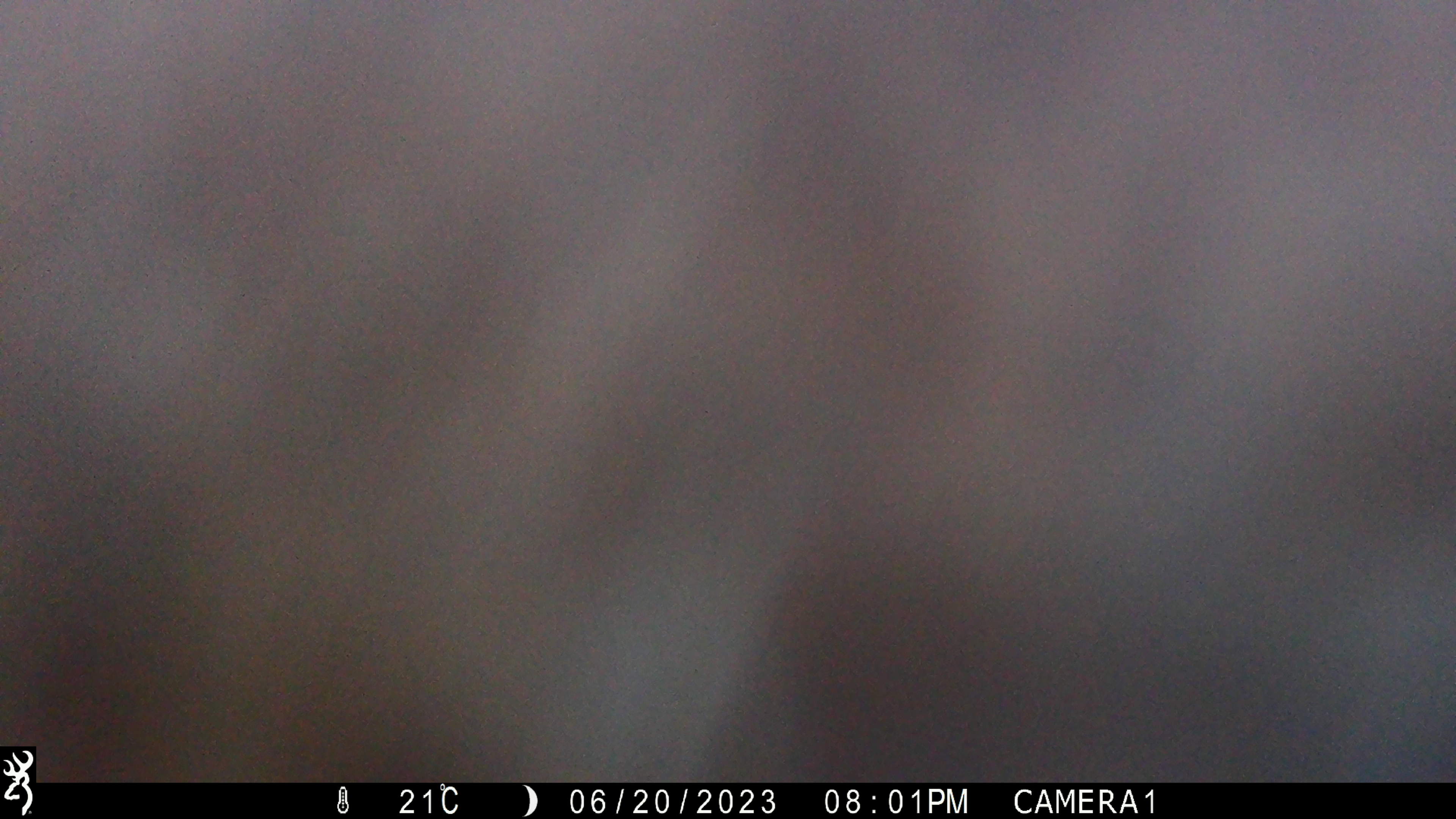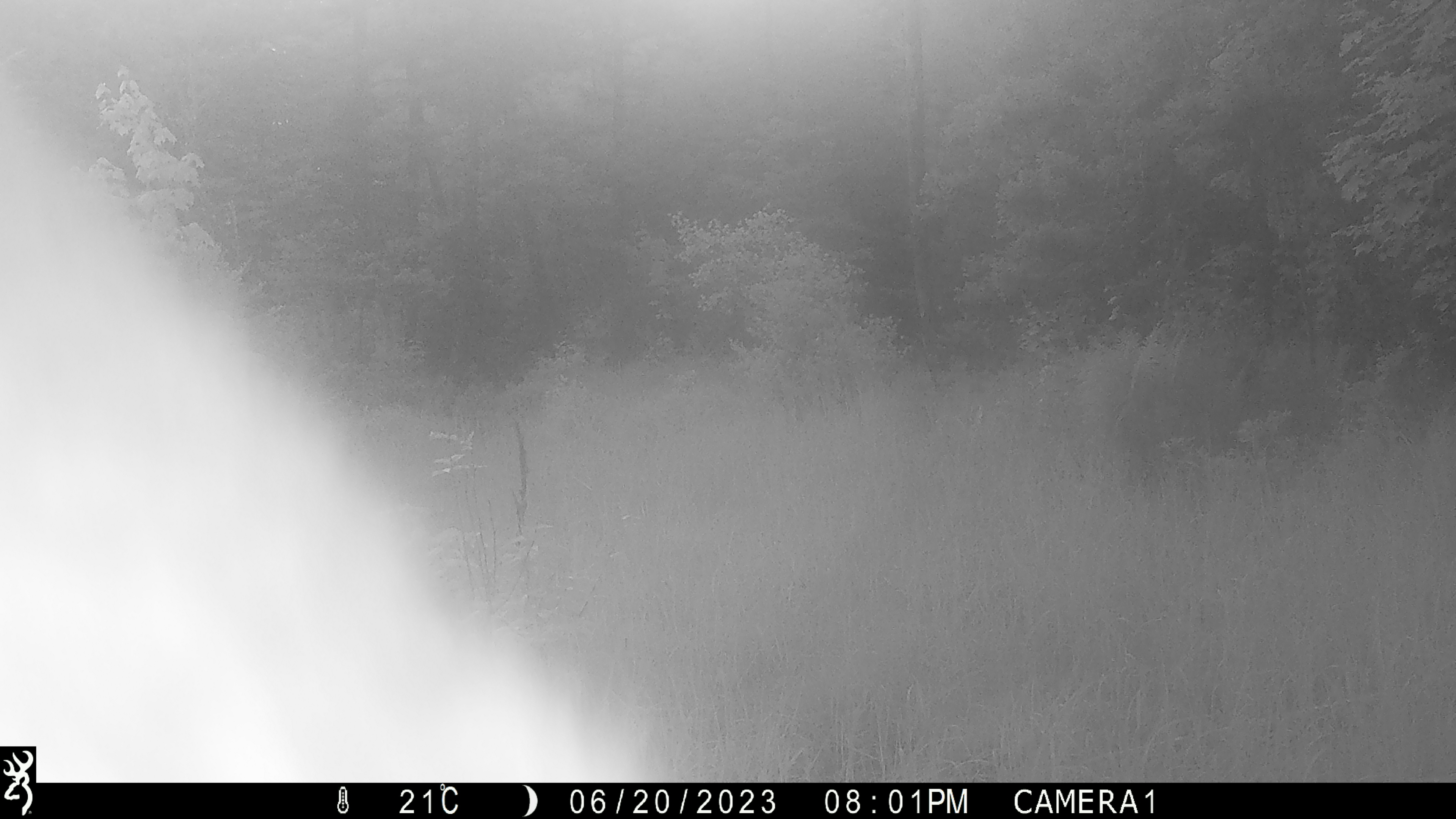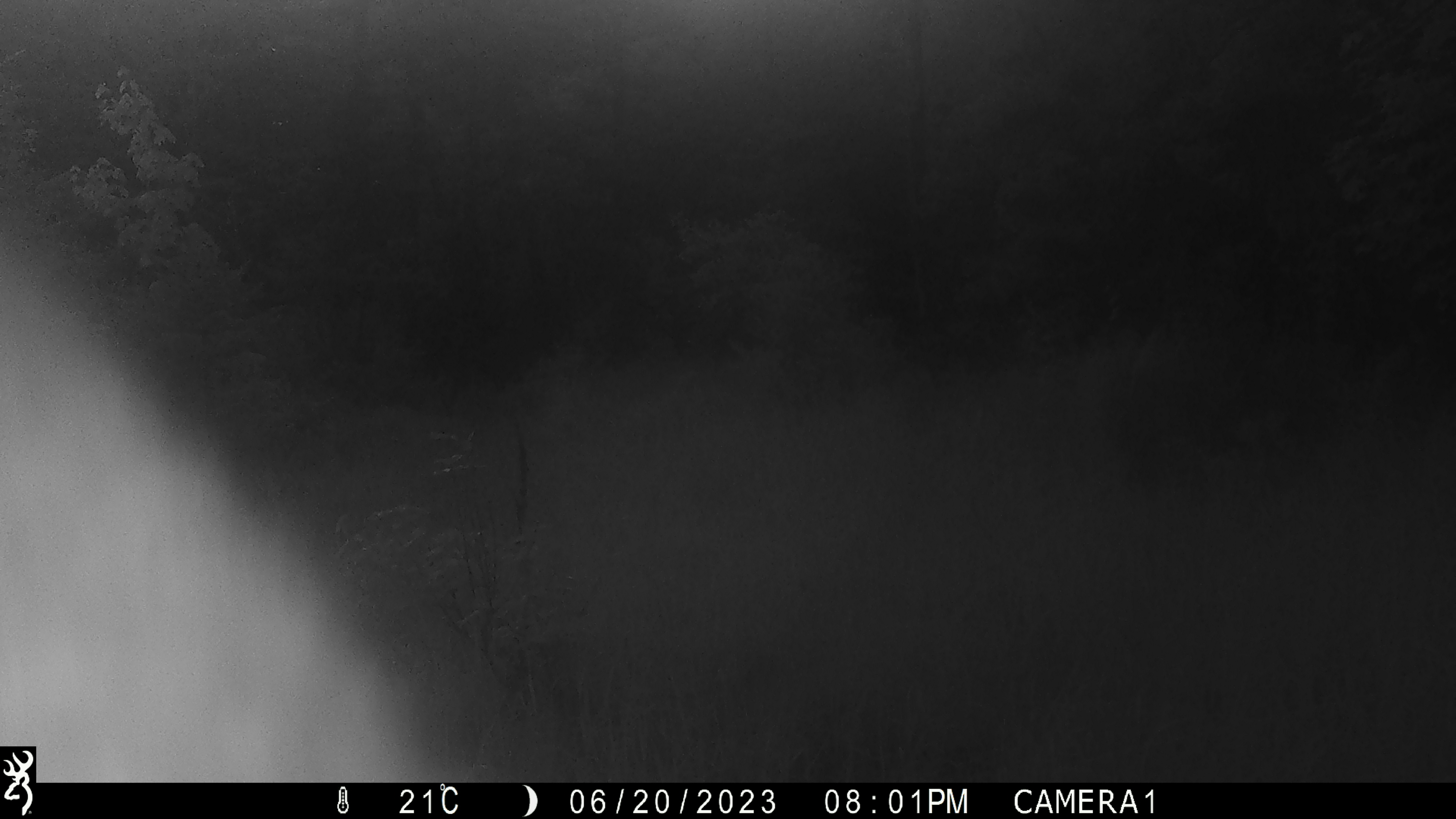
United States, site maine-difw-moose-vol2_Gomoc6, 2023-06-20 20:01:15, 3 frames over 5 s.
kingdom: Animalia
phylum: Chordata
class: Mammalia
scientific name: Mammalia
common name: mammal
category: mammal sp.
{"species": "mammal sp. (mammal) (Mammalia)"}